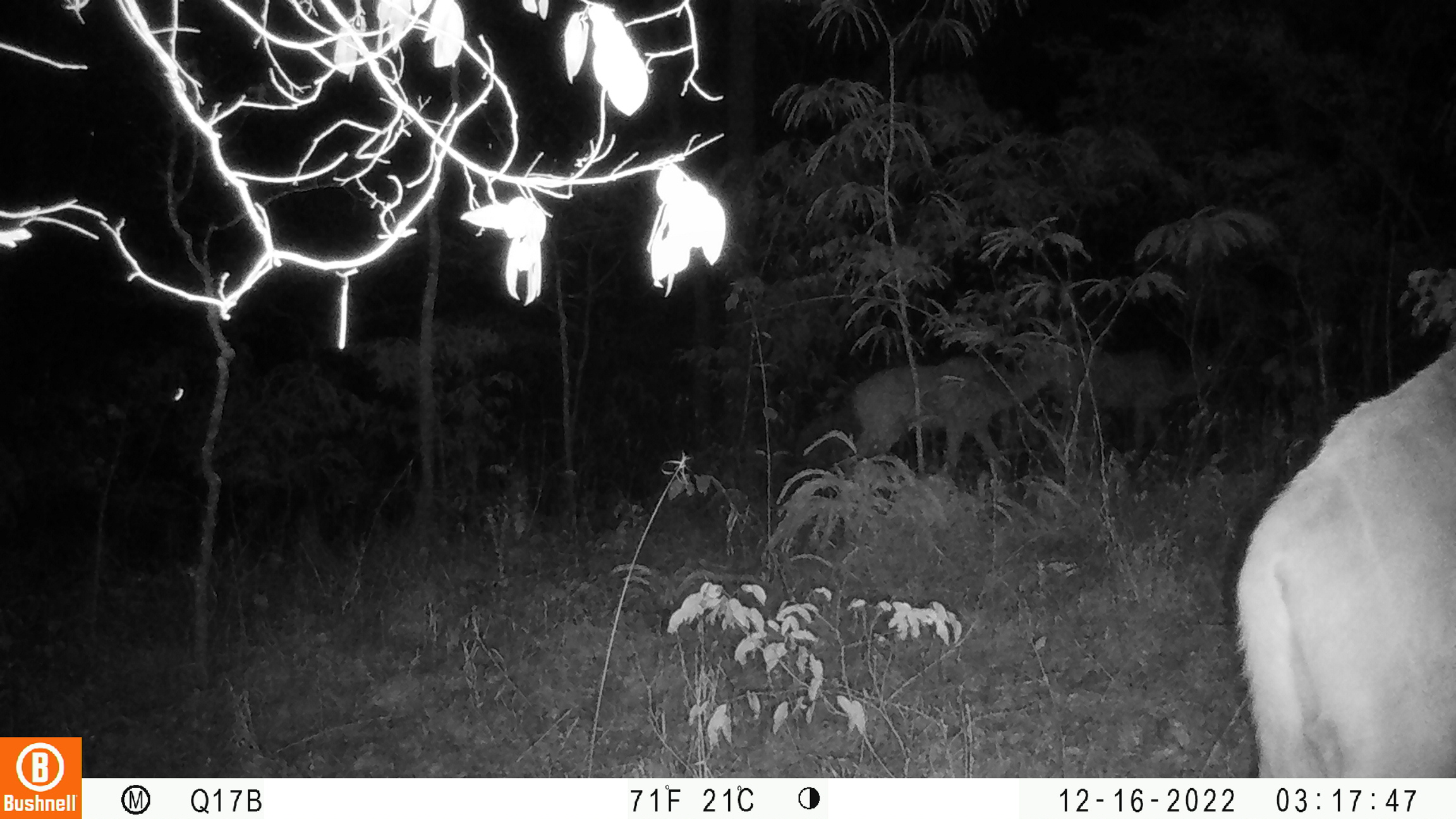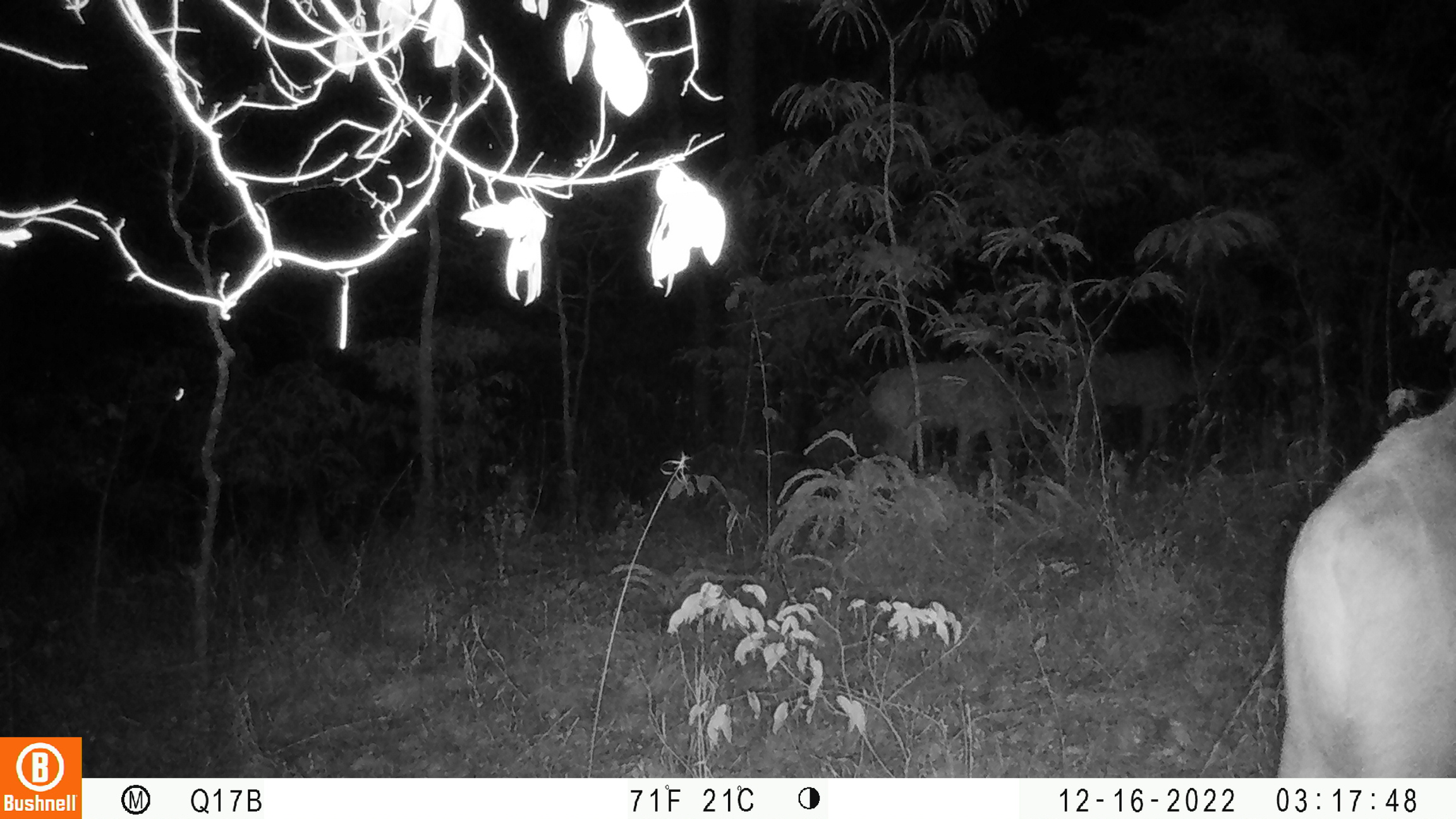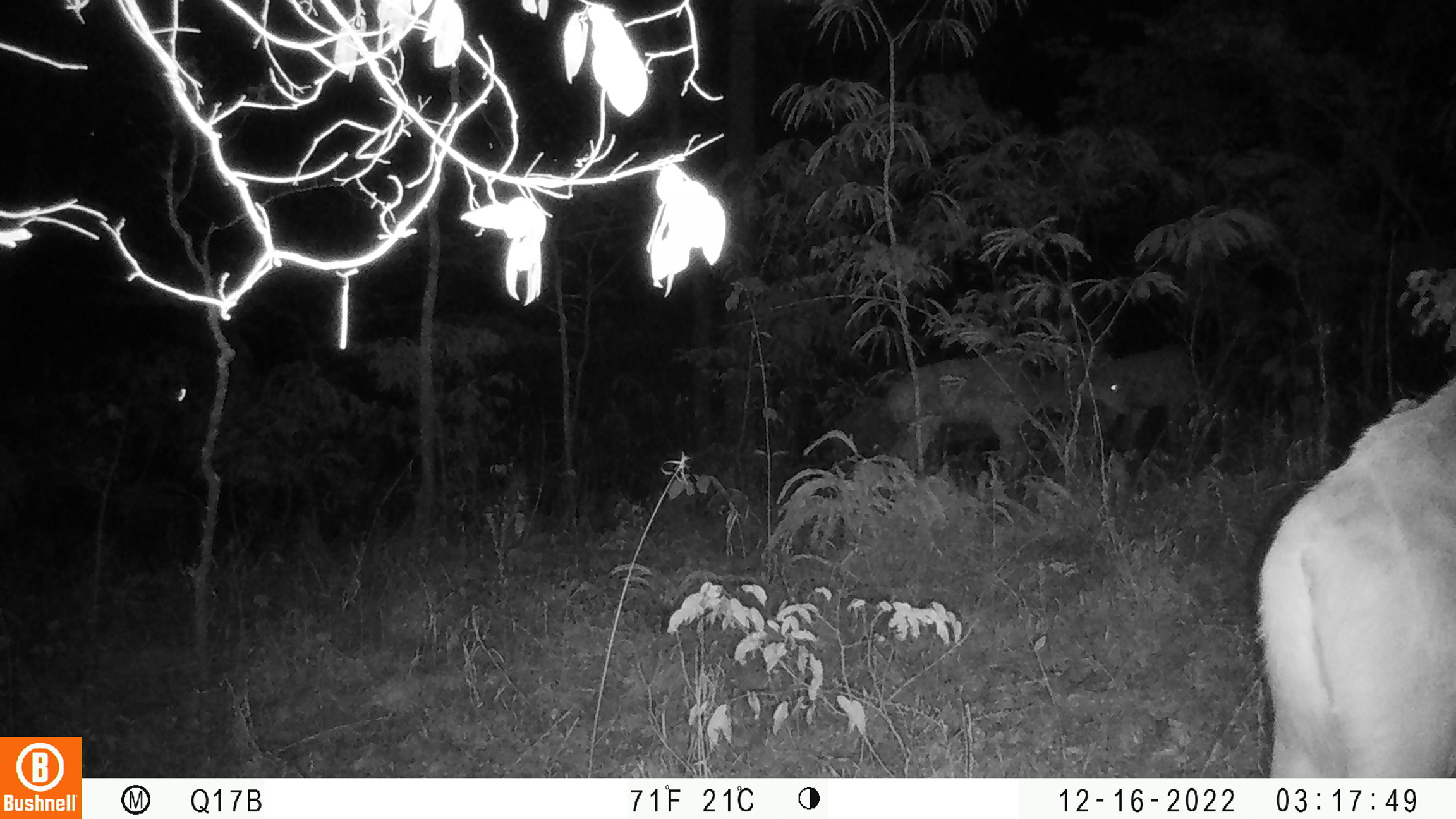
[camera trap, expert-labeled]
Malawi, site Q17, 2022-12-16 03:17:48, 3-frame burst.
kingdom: Animalia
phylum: Chordata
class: Mammalia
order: Artiodactyla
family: Bovidae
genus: Tragelaphus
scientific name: Tragelaphus strepsiceros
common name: greater kudu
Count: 3.